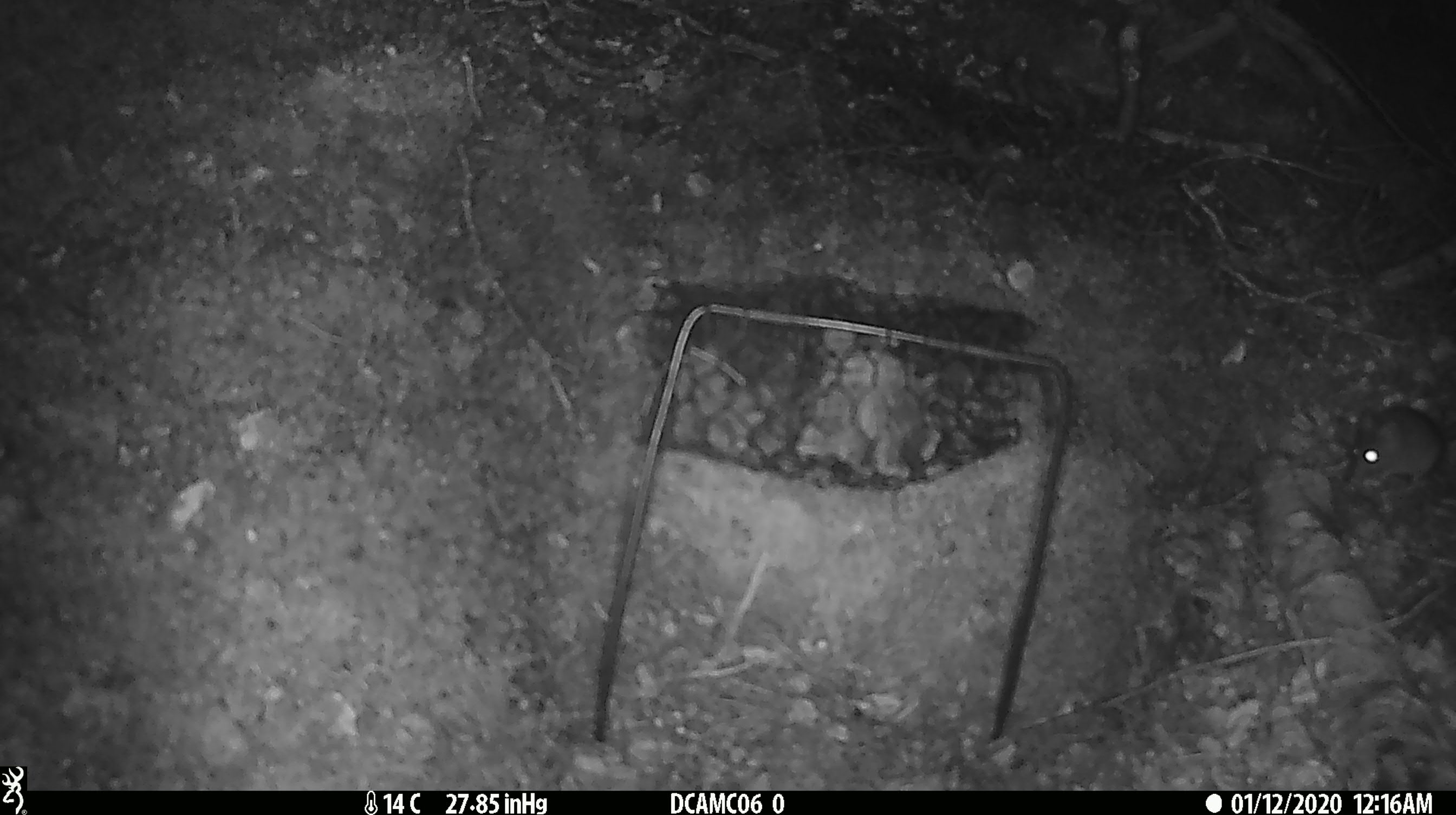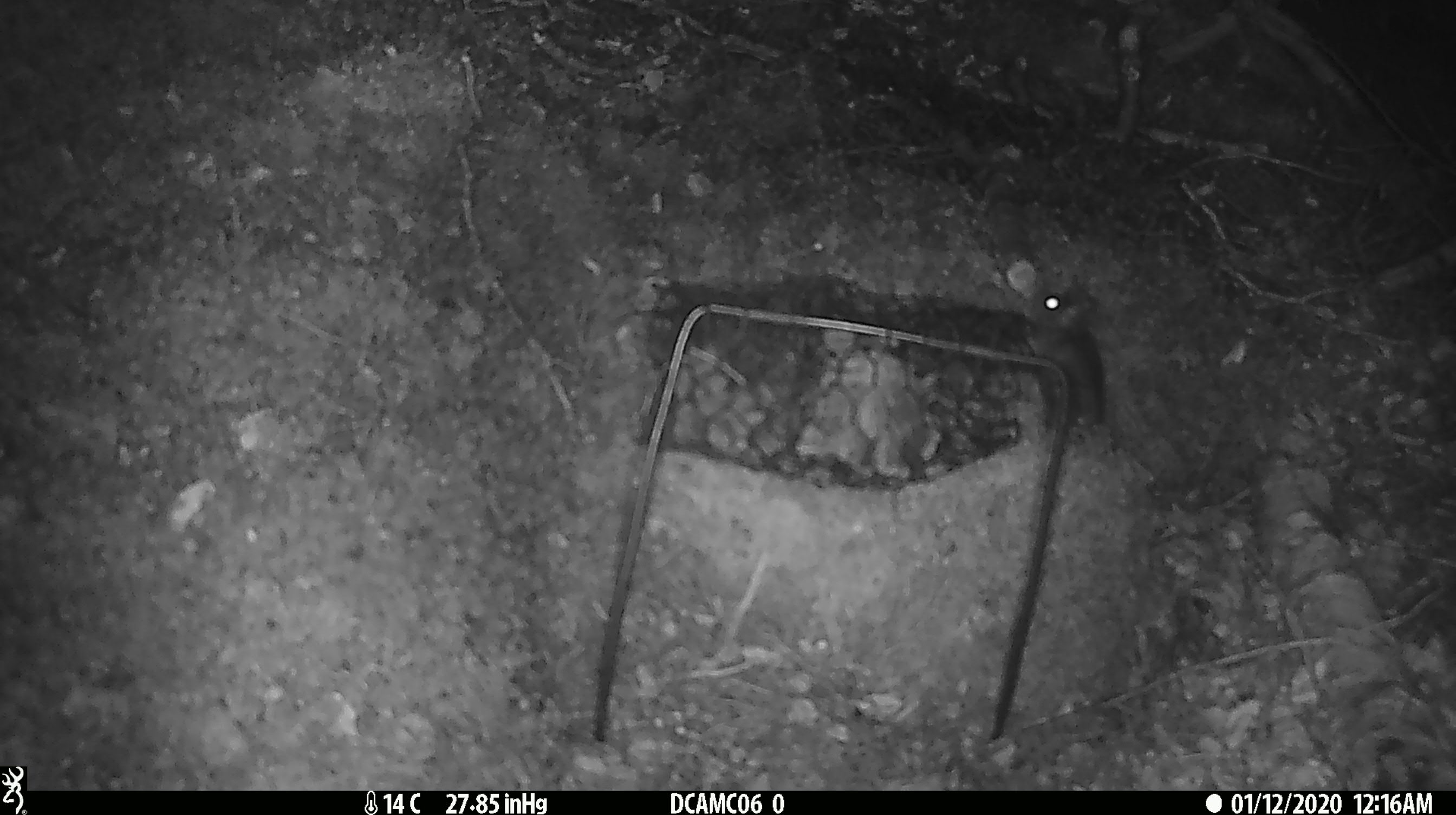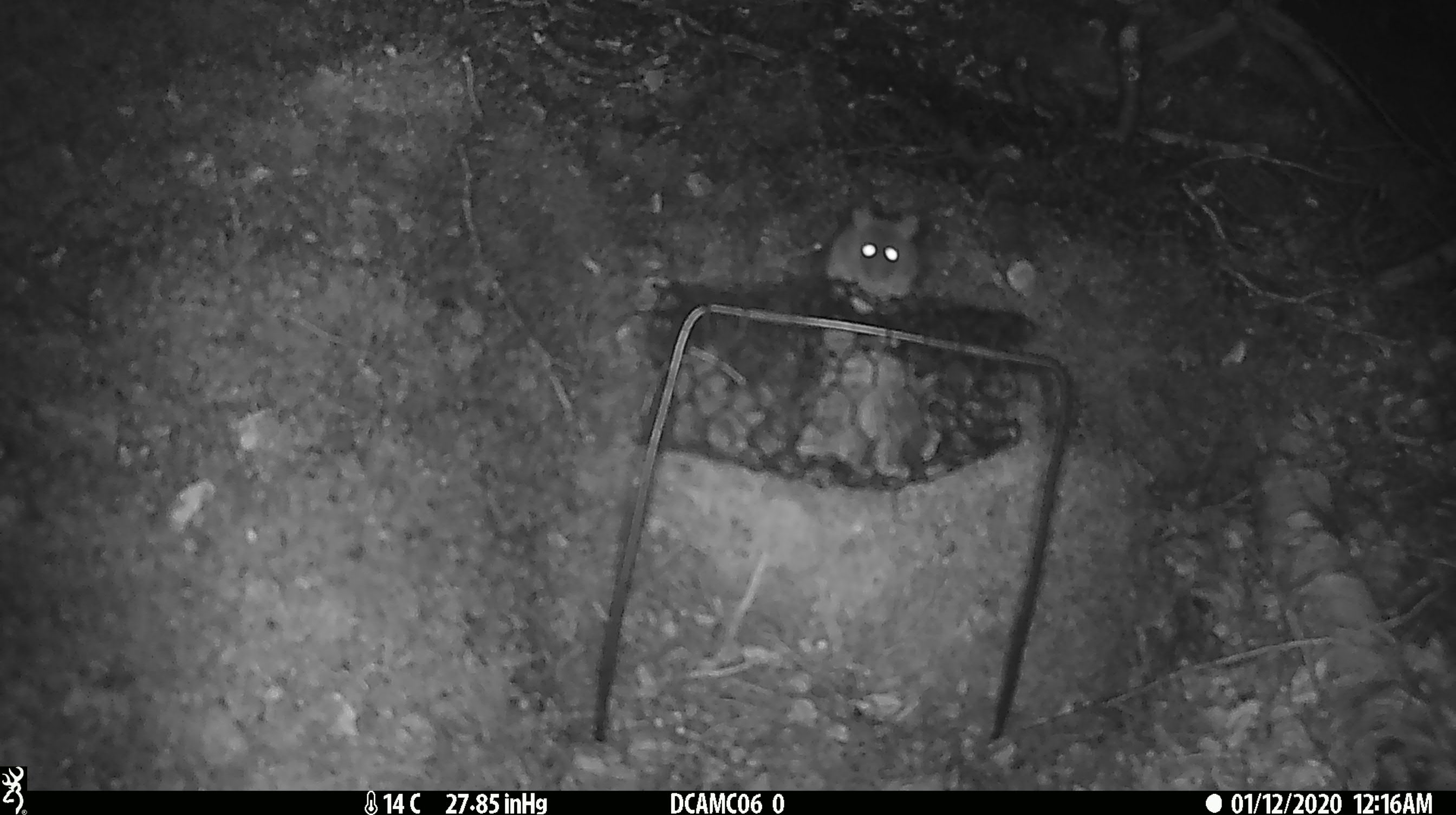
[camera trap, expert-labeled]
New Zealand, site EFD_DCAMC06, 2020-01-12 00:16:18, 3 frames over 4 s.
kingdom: Animalia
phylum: Chordata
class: Mammalia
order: Rodentia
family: Muridae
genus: Mus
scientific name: Mus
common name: mouse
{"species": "mouse (Mus)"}